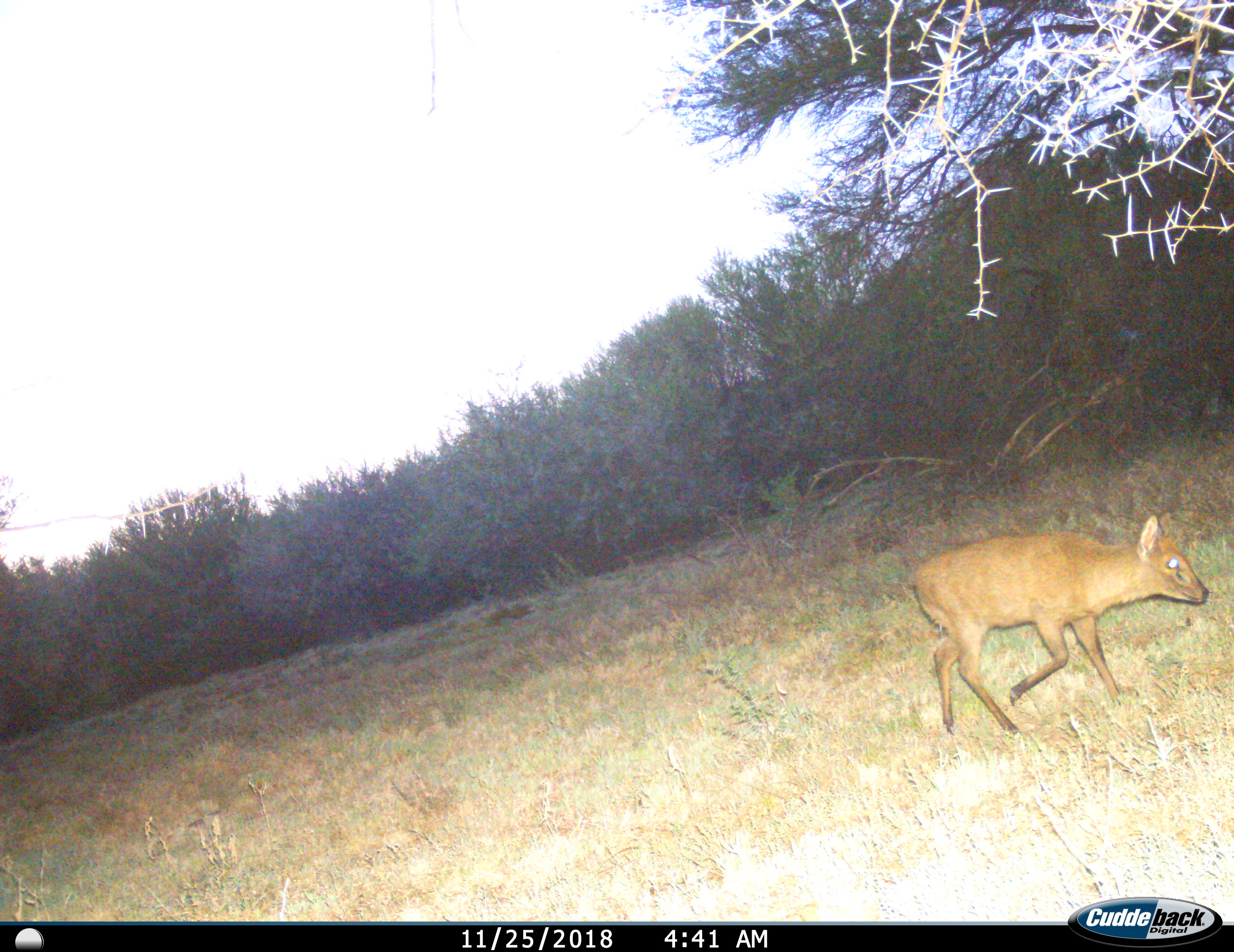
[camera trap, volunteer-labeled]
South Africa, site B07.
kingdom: Animalia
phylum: Chordata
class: Mammalia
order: Artiodactyla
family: Bovidae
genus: Sylvicapra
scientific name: Sylvicapra grimmia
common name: common grey duiker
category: duikercommongrey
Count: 1.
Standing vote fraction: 0%.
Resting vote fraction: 0%.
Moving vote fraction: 100%.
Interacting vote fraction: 0%.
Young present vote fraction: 0%.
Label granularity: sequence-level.